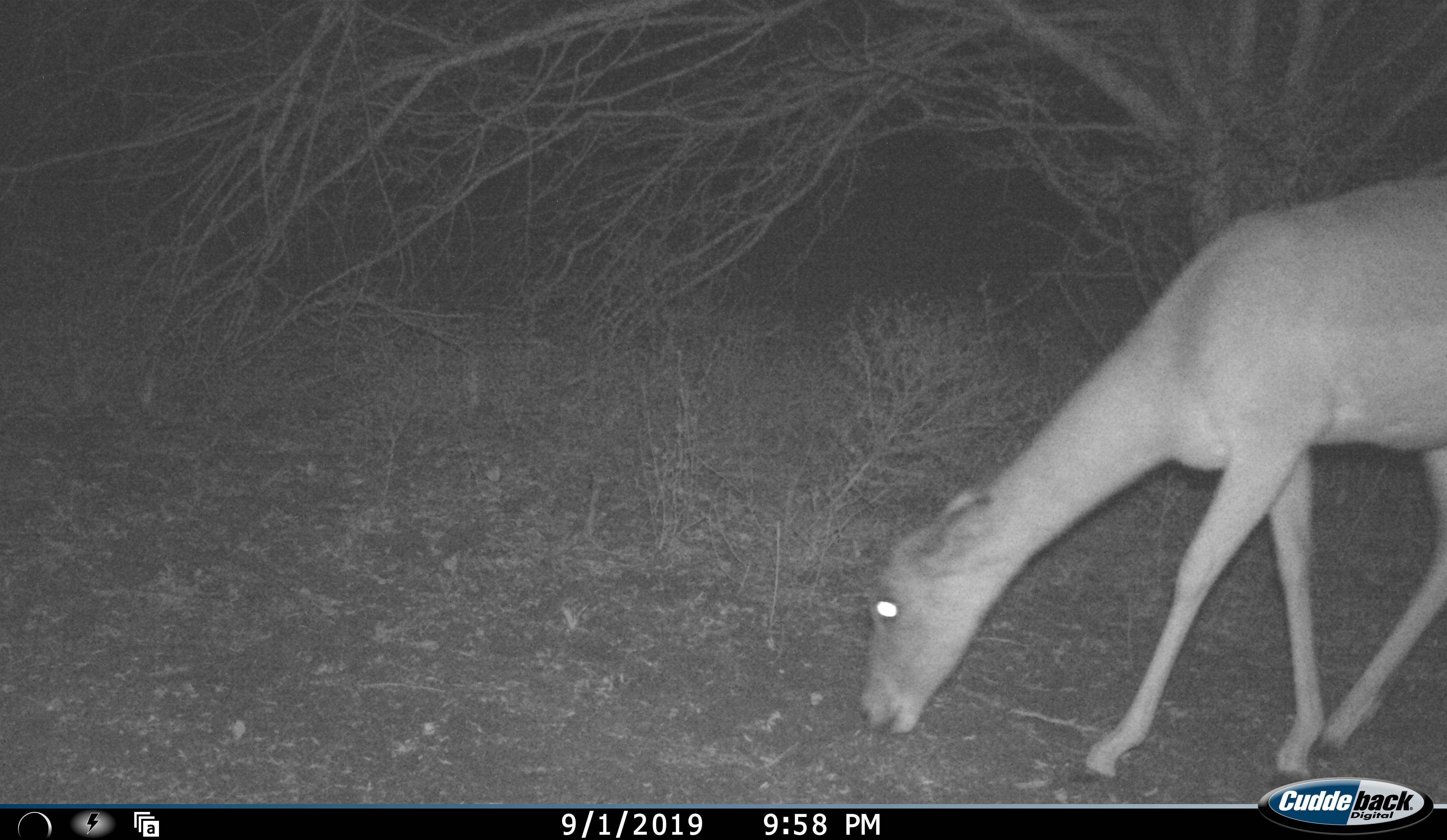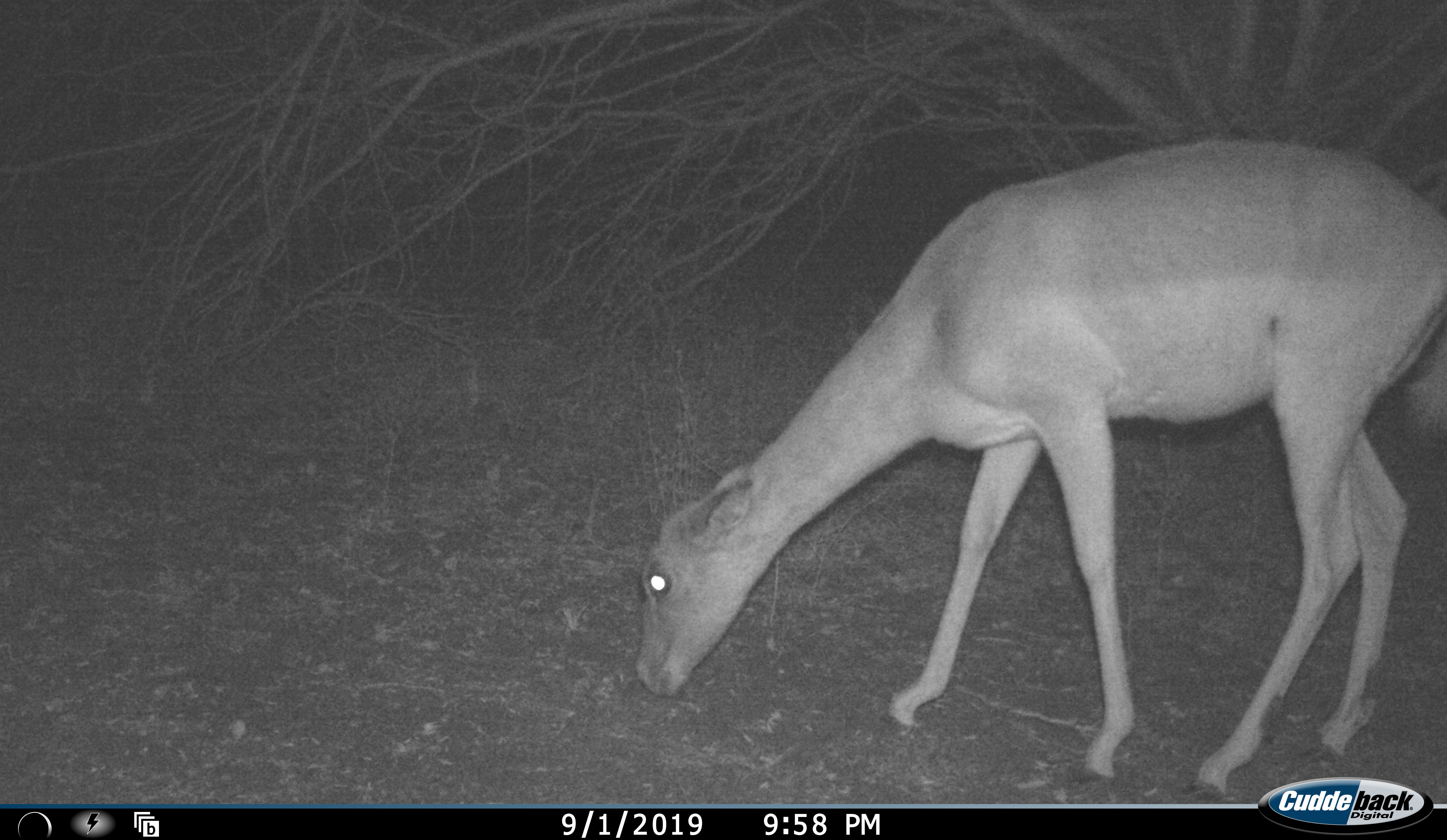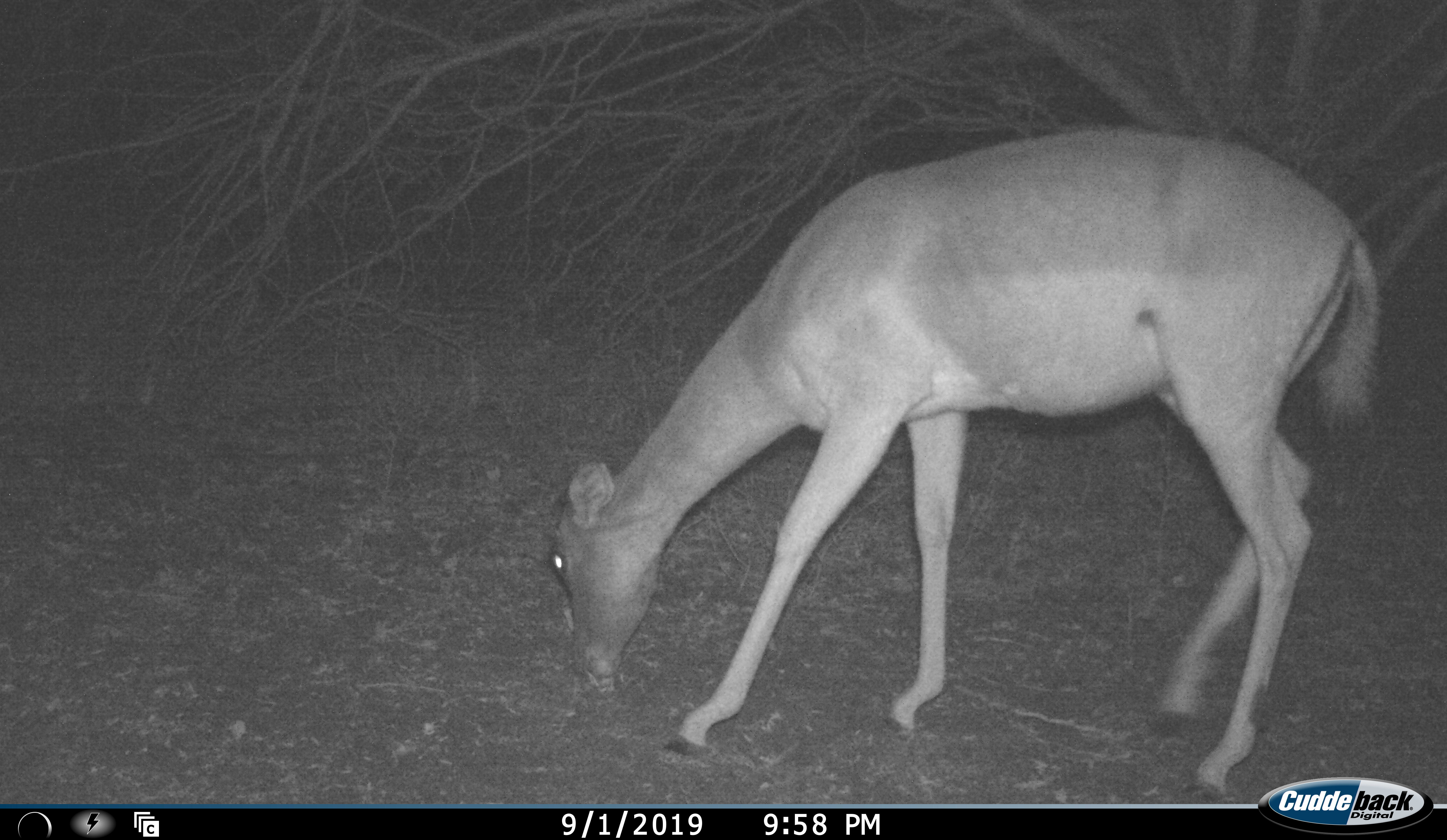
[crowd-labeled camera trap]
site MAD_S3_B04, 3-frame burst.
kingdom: Animalia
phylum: Chordata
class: Mammalia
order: Artiodactyla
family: Bovidae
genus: Aepyceros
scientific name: Aepyceros melampus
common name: impala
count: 1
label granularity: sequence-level